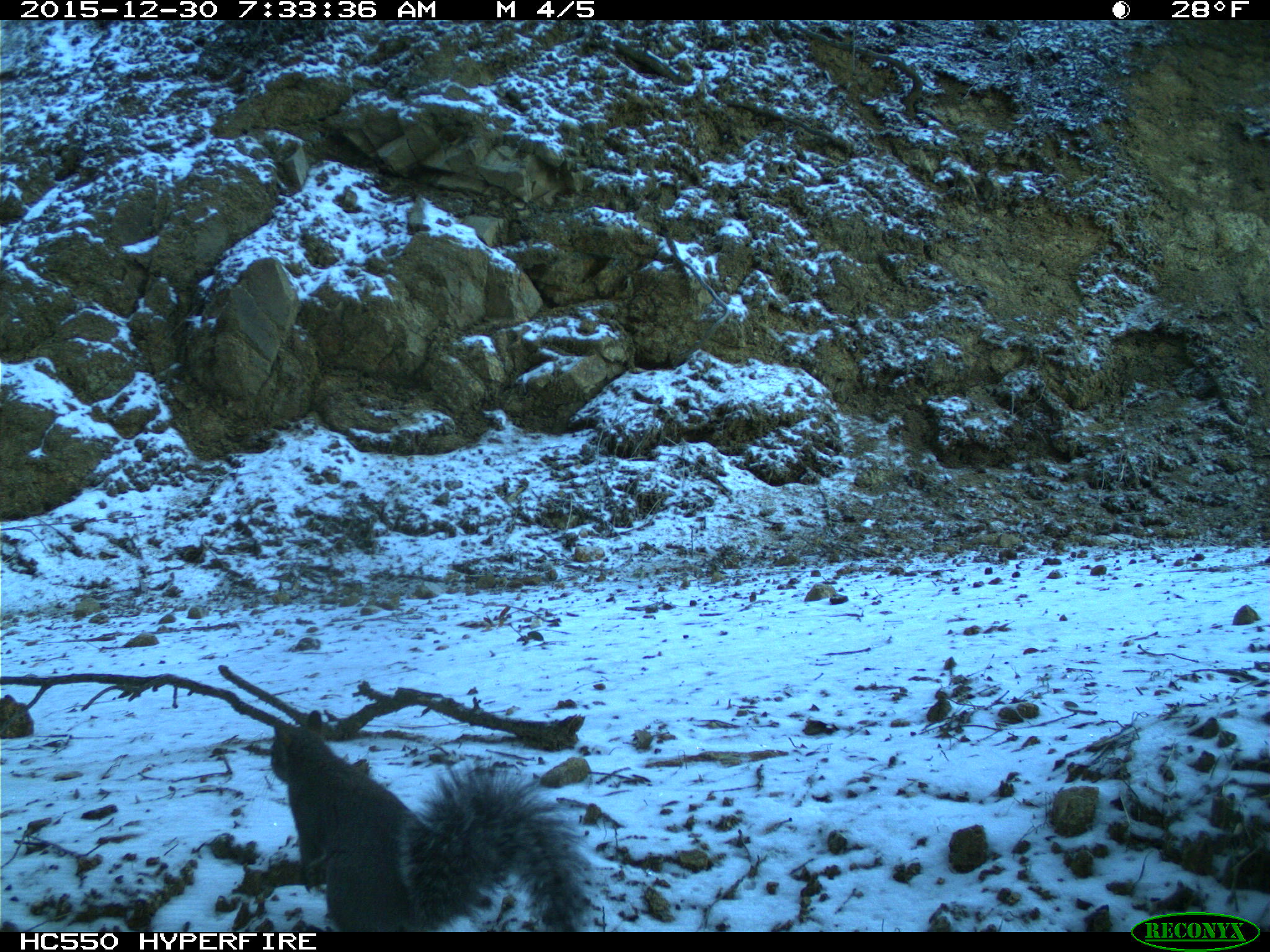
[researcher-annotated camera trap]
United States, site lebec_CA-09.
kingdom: Animalia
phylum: Chordata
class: Mammalia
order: Rodentia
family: Sciuridae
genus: Sciurus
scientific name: Sciurus carolinensis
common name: eastern gray squirrel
Sciurus carolinensis (eastern gray squirrel).